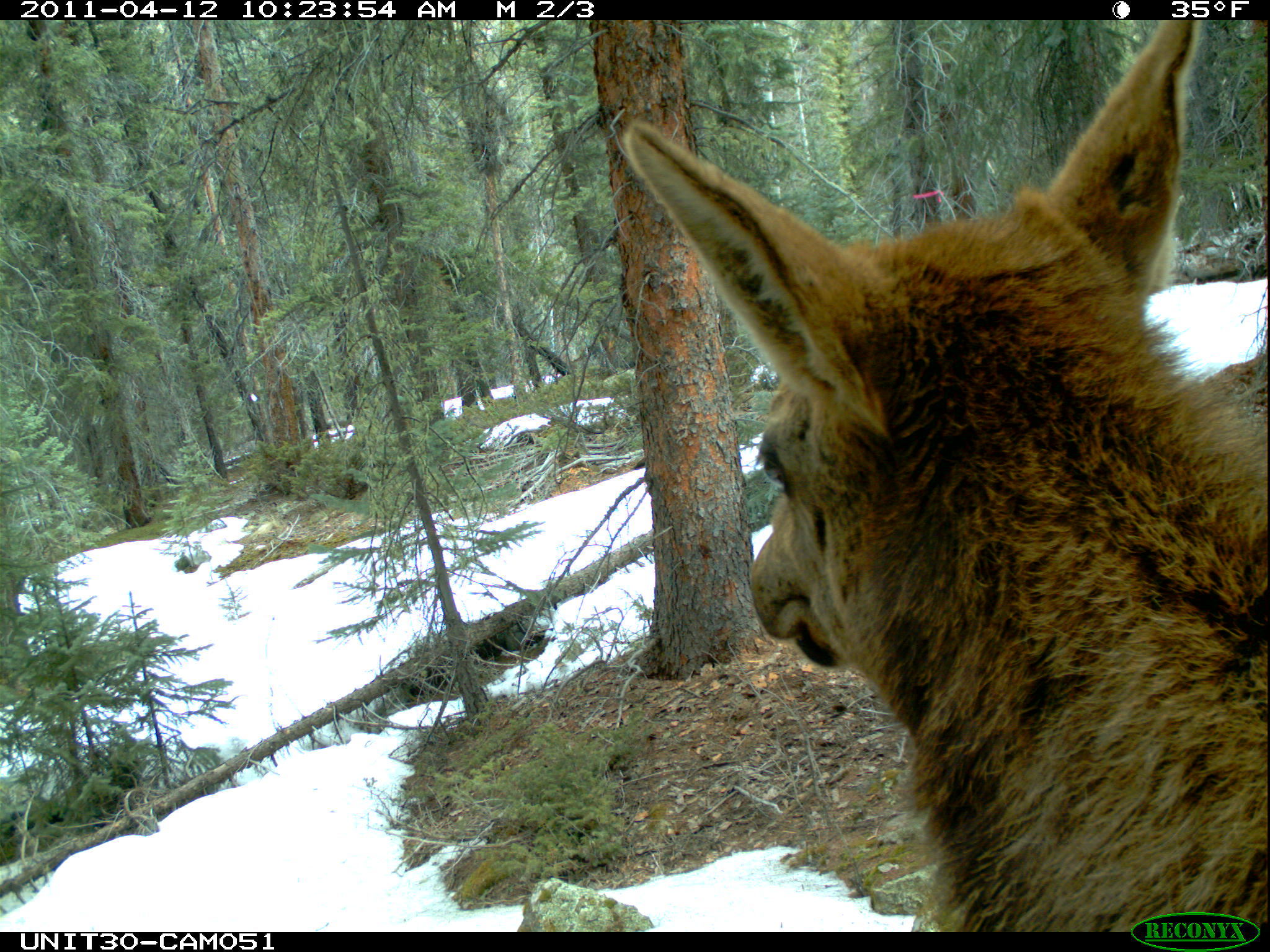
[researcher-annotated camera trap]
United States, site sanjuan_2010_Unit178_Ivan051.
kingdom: Animalia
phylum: Chordata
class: Mammalia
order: Artiodactyla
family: Cervidae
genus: Cervus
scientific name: Cervus elaphus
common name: red deer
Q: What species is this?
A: Cervus elaphus (red deer).